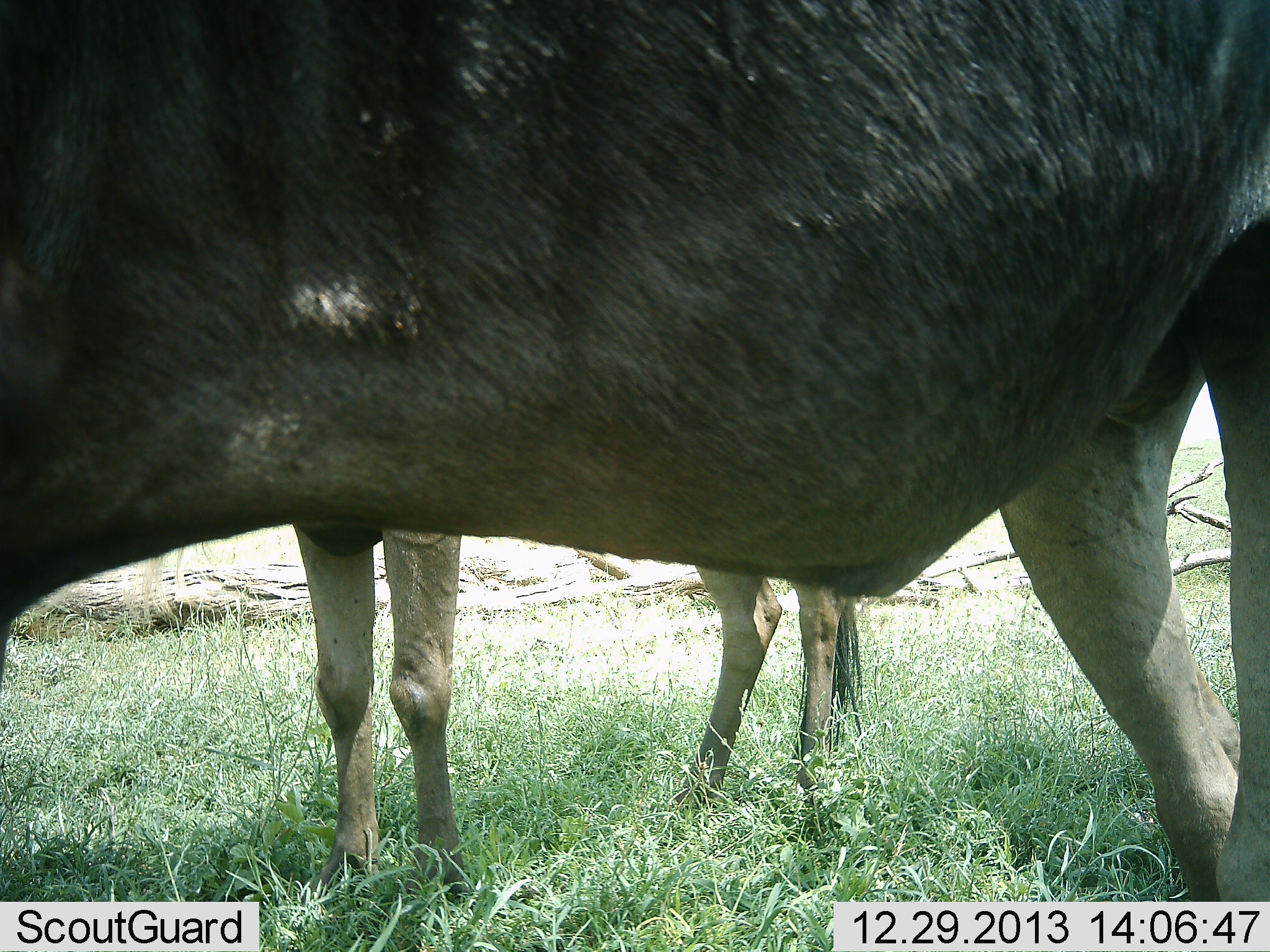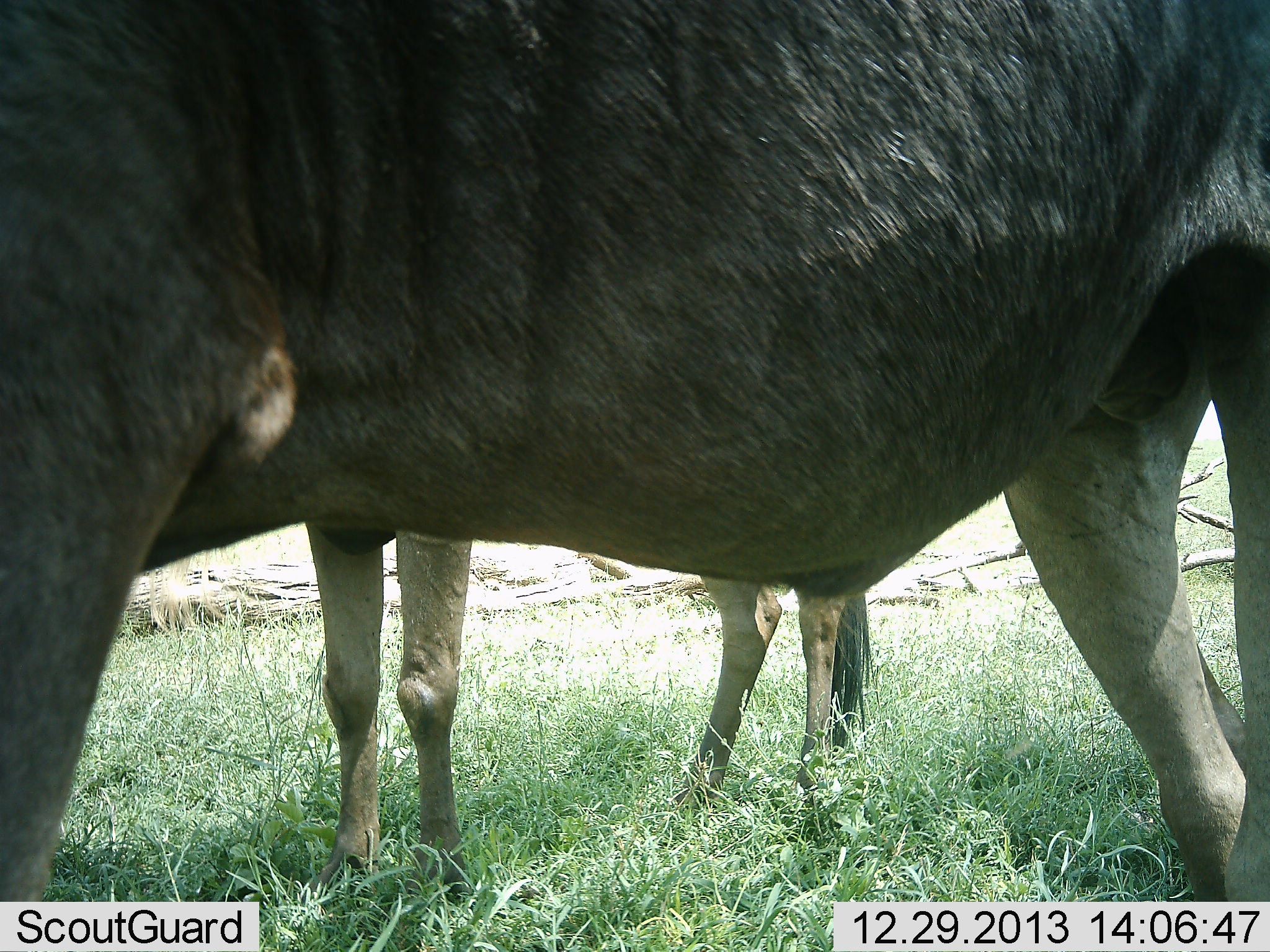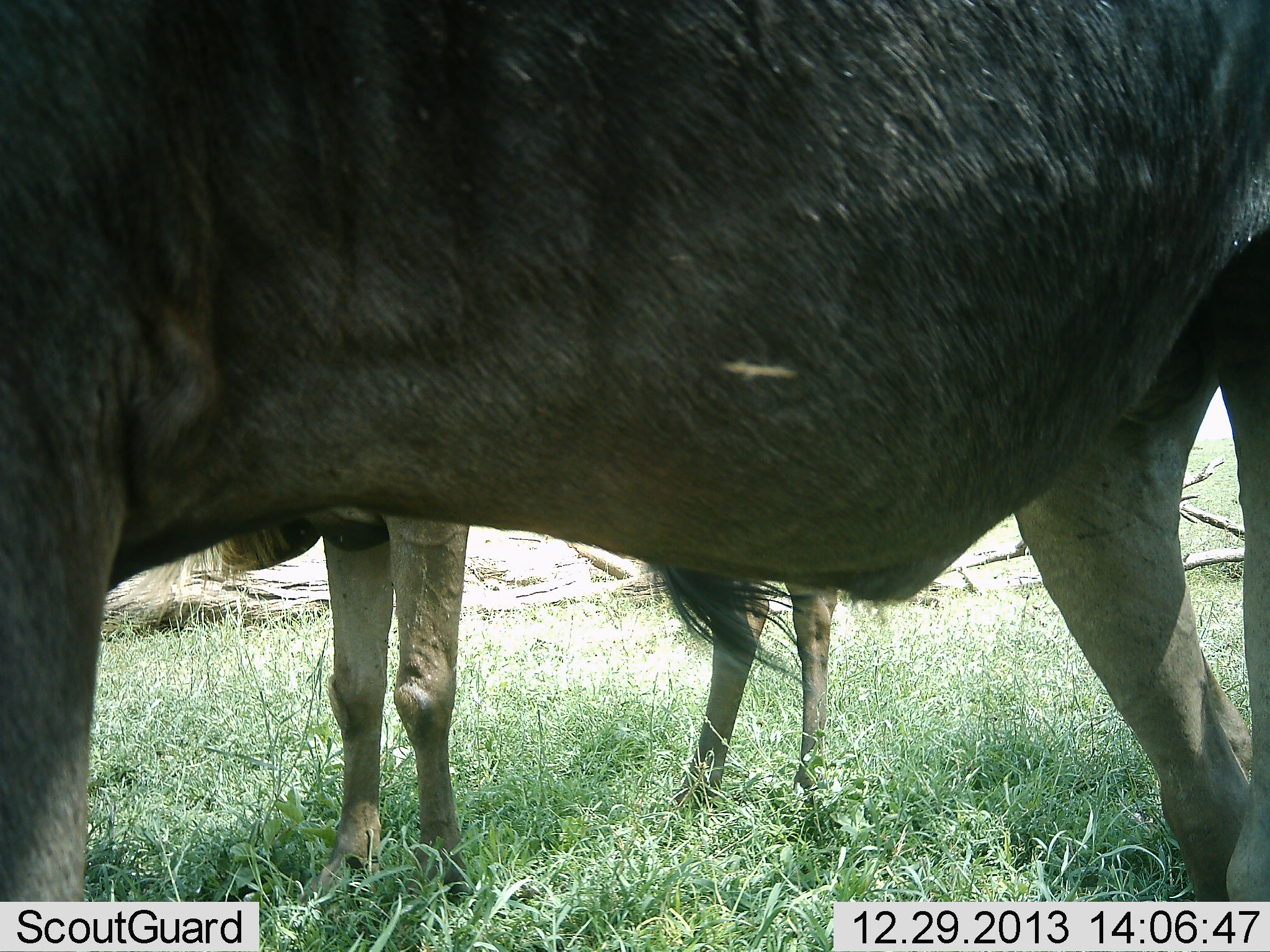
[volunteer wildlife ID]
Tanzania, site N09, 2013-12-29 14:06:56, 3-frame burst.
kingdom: Animalia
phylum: Chordata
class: Mammalia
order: Artiodactyla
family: Bovidae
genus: Connochaetes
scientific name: Connochaetes taurinus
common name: blue wildebeest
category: wildebeest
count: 2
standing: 100%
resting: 0%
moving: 0%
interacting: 0%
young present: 20%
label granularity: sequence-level